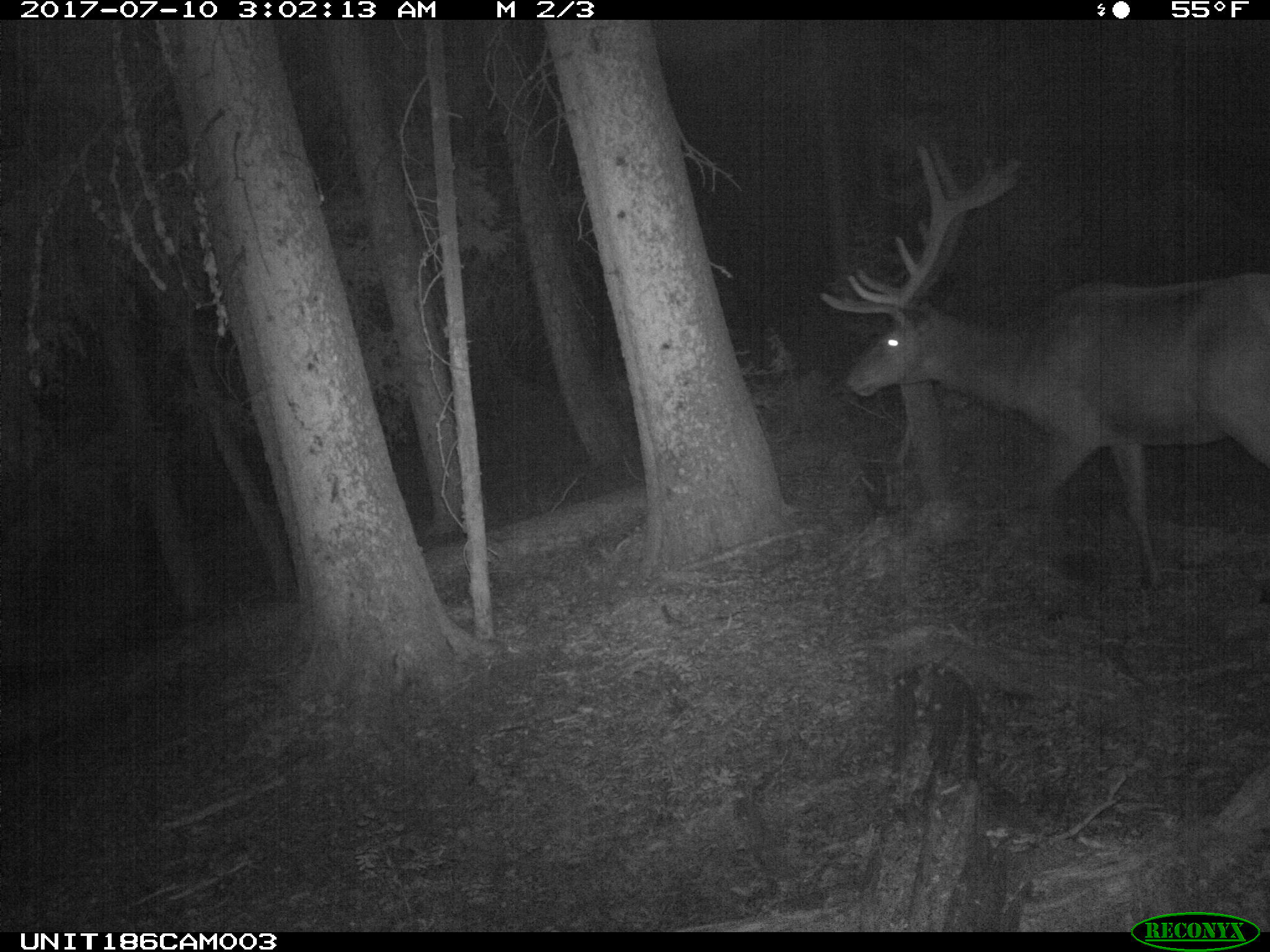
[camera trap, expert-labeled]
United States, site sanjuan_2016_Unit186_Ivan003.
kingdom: Animalia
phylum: Chordata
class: Mammalia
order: Artiodactyla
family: Cervidae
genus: Cervus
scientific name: Cervus elaphus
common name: red deer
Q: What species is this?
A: Cervus elaphus (red deer).